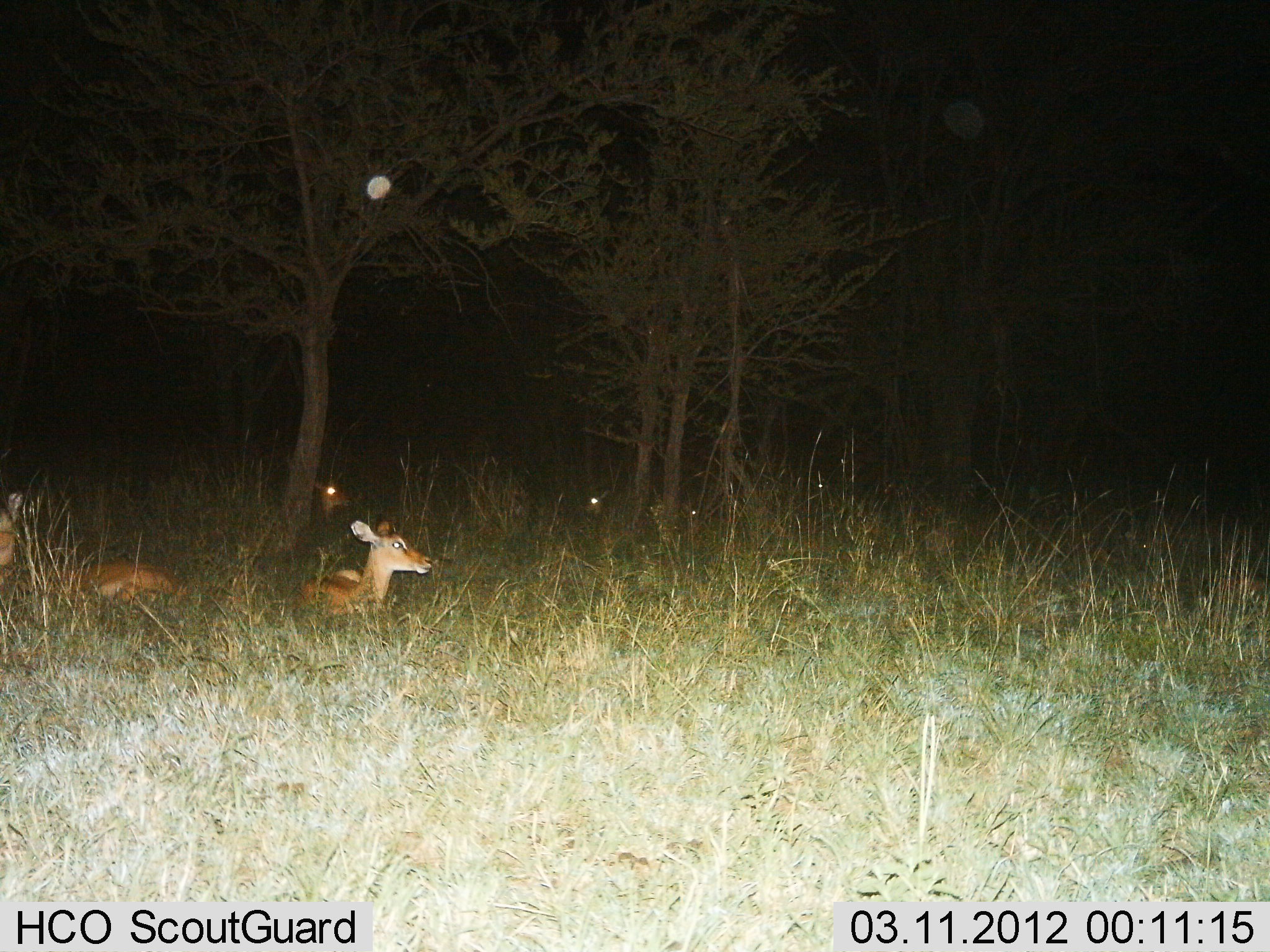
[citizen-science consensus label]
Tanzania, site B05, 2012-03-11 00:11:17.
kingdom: Animalia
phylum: Chordata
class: Mammalia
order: Artiodactyla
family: Bovidae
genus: Aepyceros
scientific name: Aepyceros melampus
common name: impala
Impala (Aepyceros melampus), count 4. Behavior (volunteer vote fractions): standing 0%, resting 100%, moving 0%, interacting 0%. Young present (vote fraction): 0%. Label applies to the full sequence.